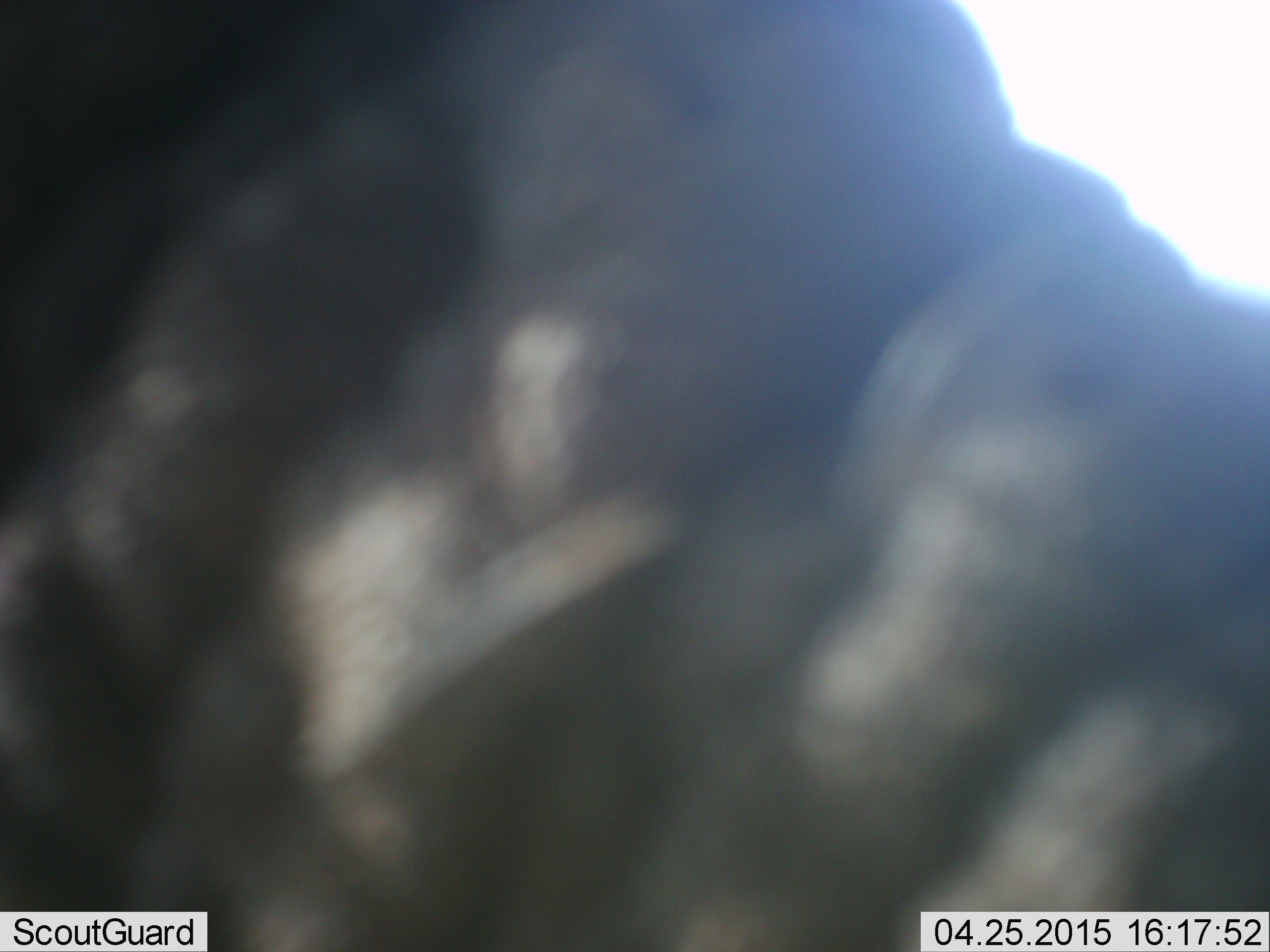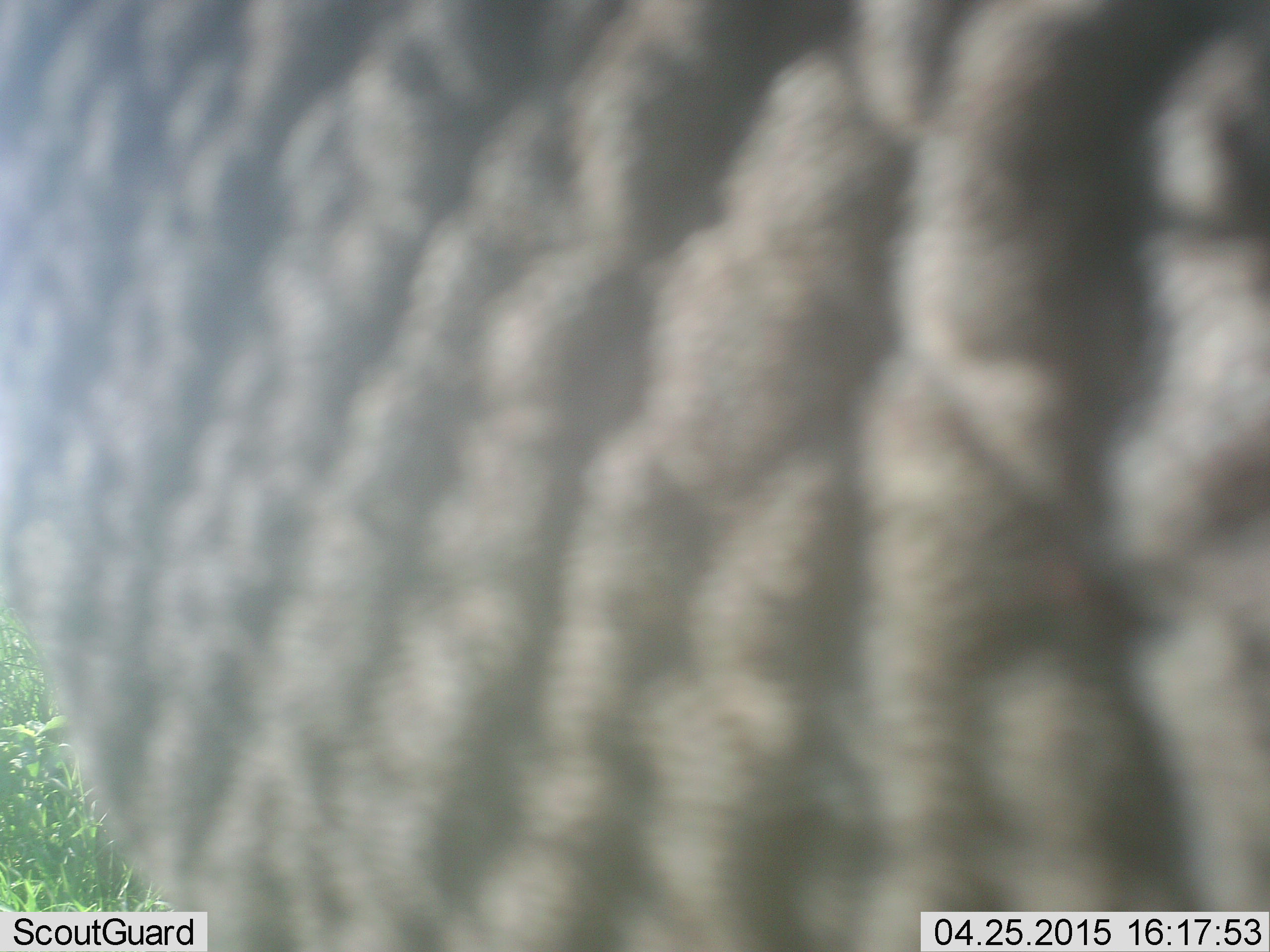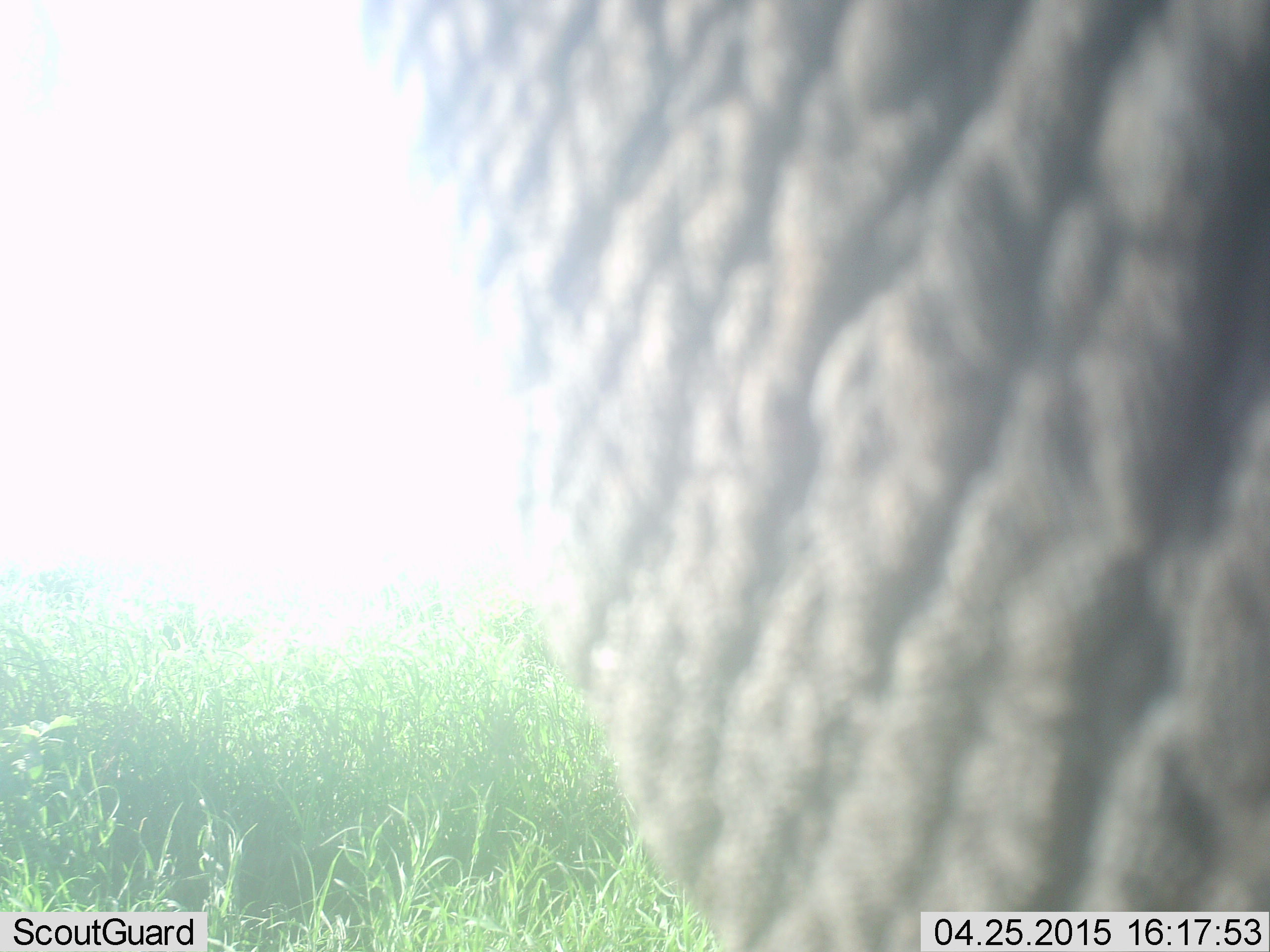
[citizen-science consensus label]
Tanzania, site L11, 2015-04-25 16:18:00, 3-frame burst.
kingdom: Animalia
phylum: Chordata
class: Mammalia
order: Proboscidea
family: Elephantidae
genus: Loxodonta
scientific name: Loxodonta africana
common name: african bush elephant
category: elephant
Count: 1.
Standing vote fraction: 40%.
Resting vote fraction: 0%.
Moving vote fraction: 60%.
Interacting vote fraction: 0%.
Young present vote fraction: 0%.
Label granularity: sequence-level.